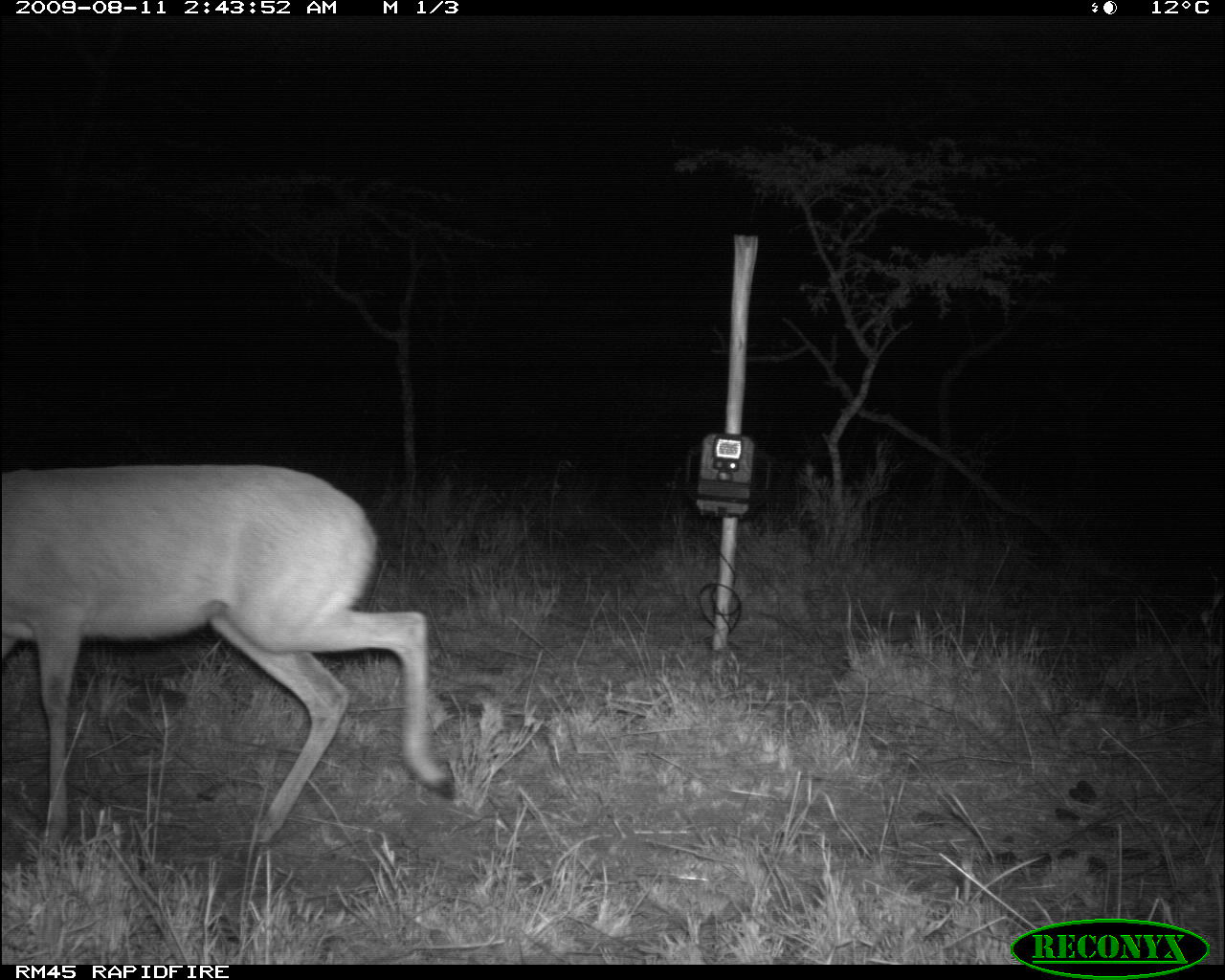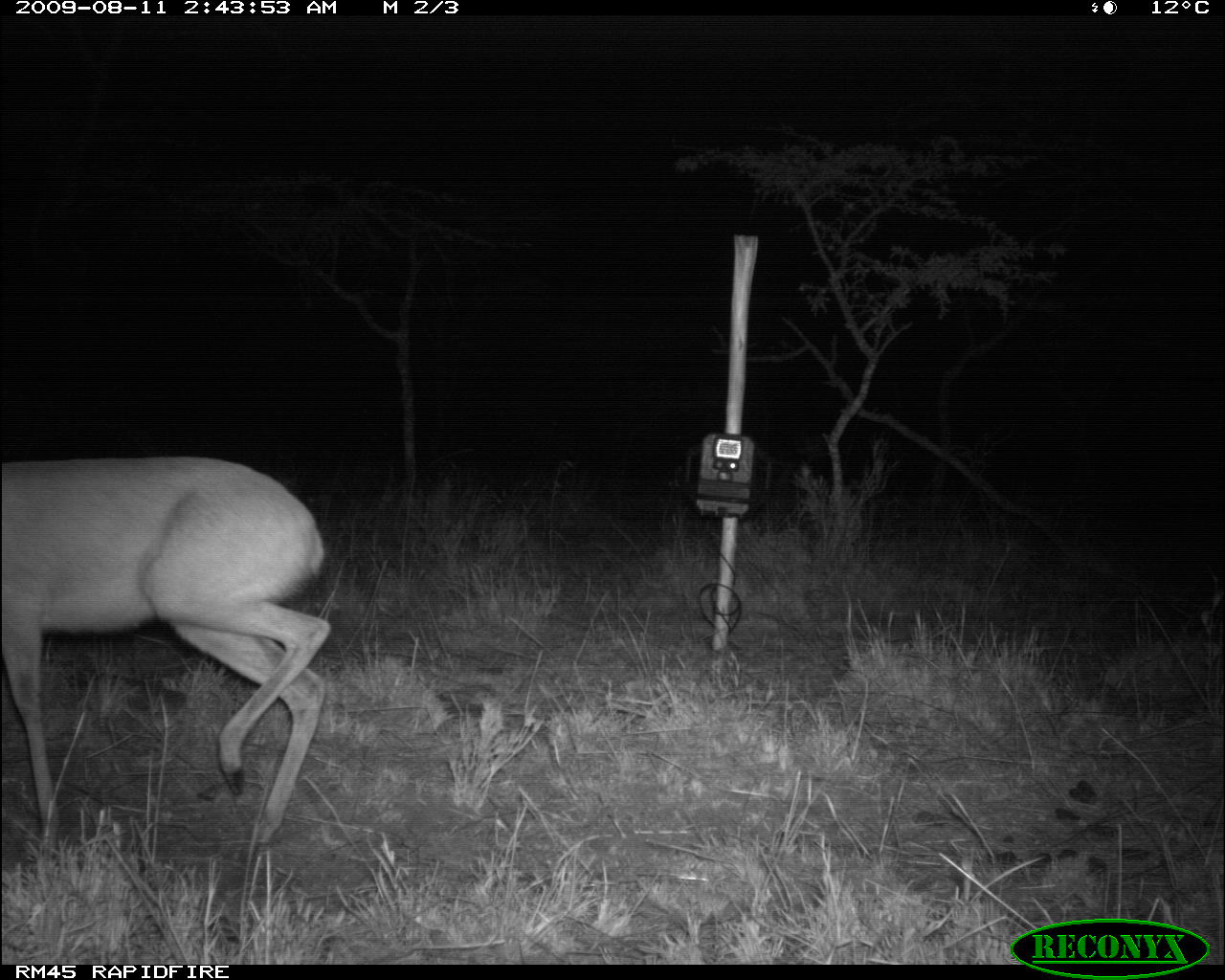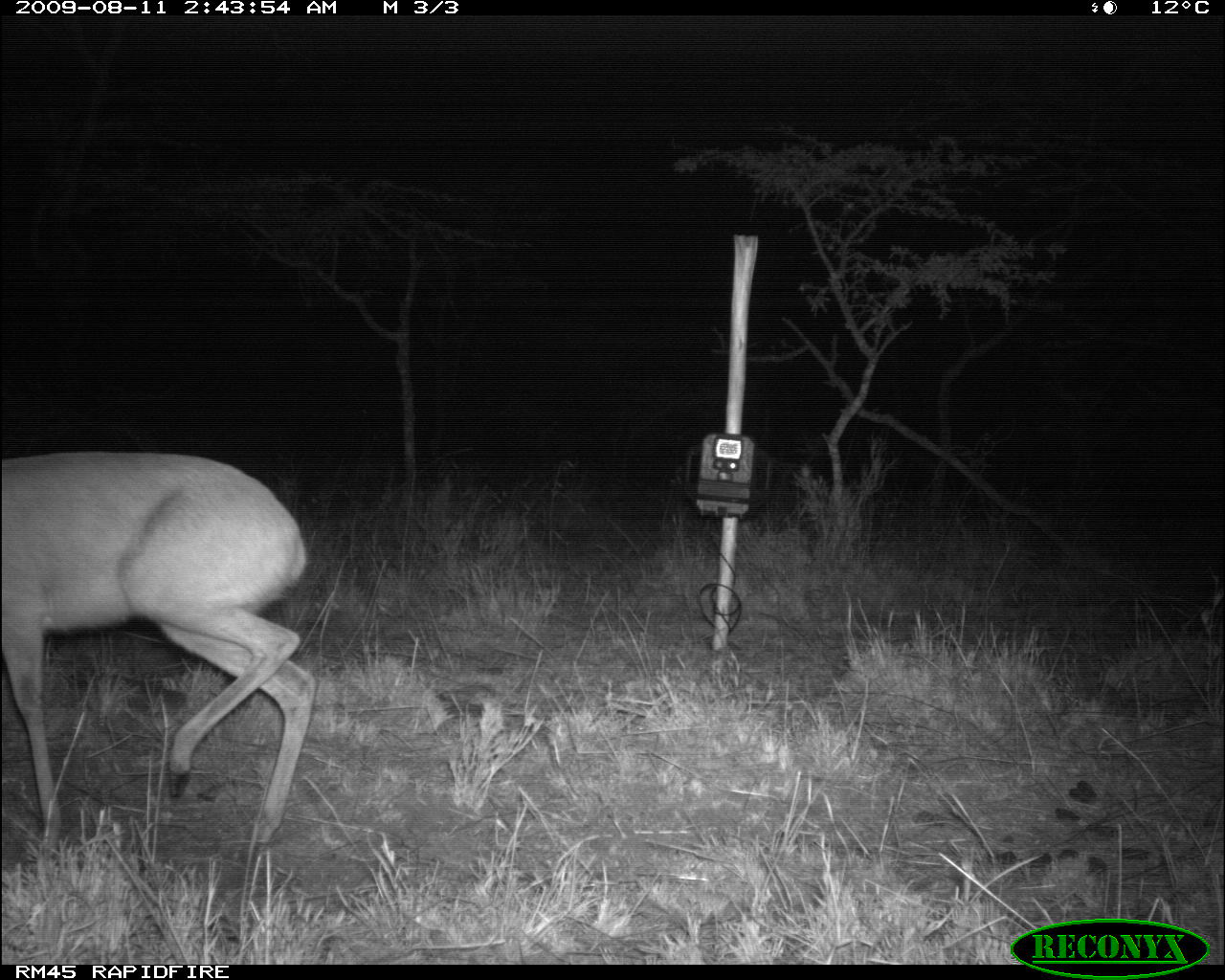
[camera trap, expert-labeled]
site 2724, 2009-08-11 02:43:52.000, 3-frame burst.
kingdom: Animalia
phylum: Chordata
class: Mammalia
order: Artiodactyla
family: Bovidae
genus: Raphicerus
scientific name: Raphicerus campestris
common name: steenbok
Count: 1.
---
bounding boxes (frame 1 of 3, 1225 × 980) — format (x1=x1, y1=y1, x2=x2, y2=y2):
raphicerus campestris: (x1=0, y1=458, x2=451, y2=842)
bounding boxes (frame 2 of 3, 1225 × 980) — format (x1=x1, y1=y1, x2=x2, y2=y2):
raphicerus campestris: (x1=0, y1=454, x2=339, y2=851)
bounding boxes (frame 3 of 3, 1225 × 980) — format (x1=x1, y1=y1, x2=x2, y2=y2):
raphicerus campestris: (x1=0, y1=446, x2=320, y2=849)